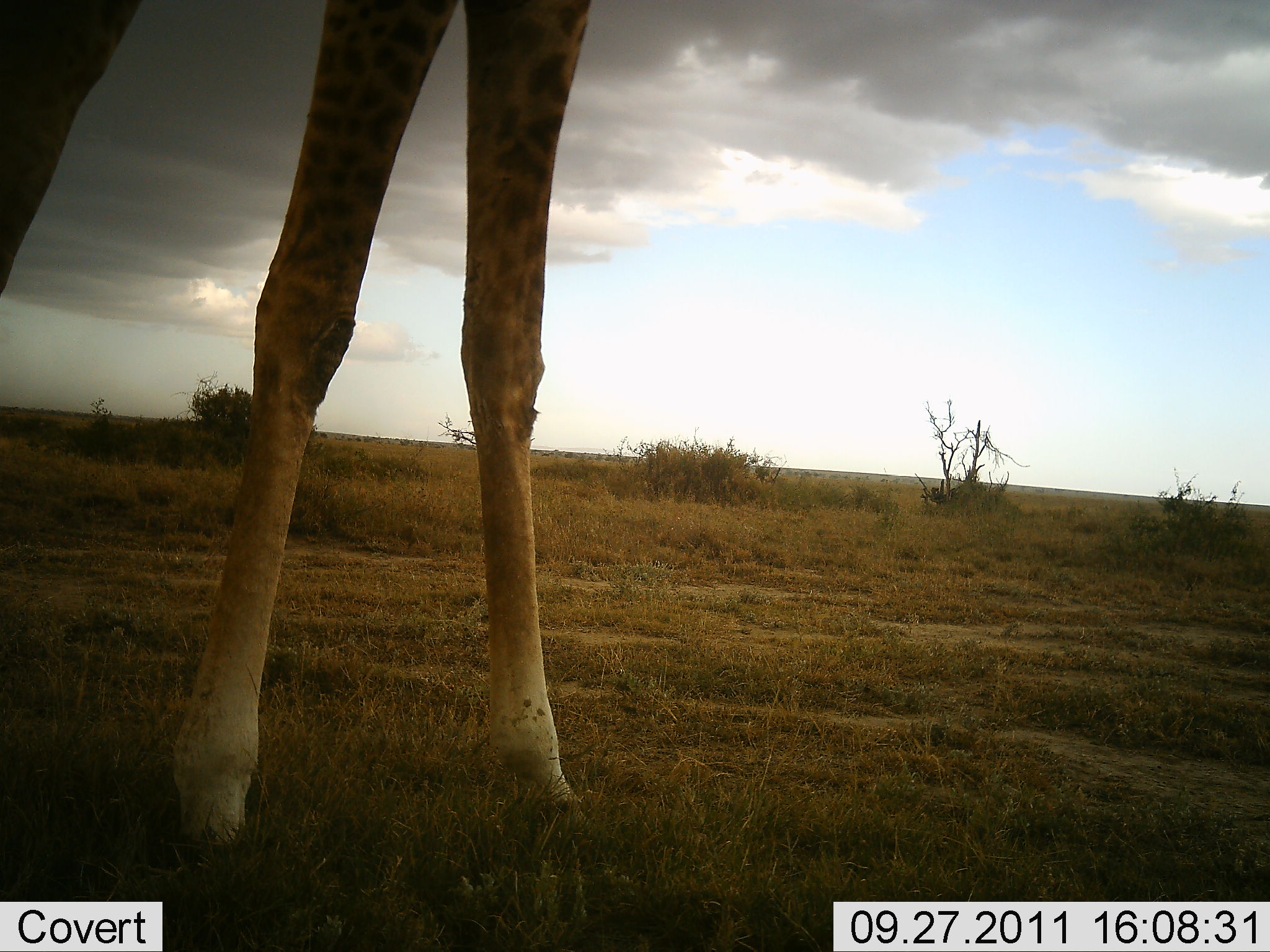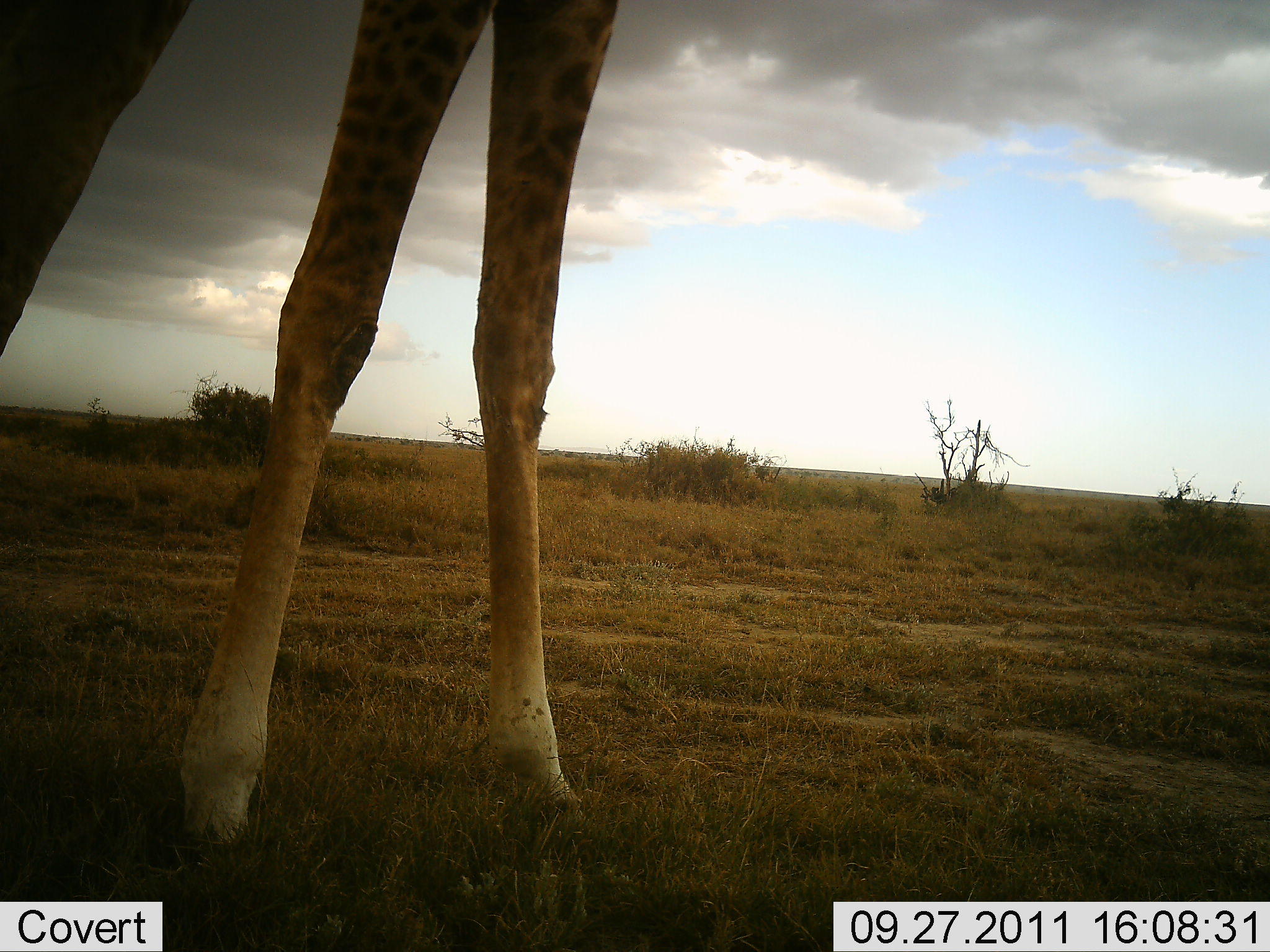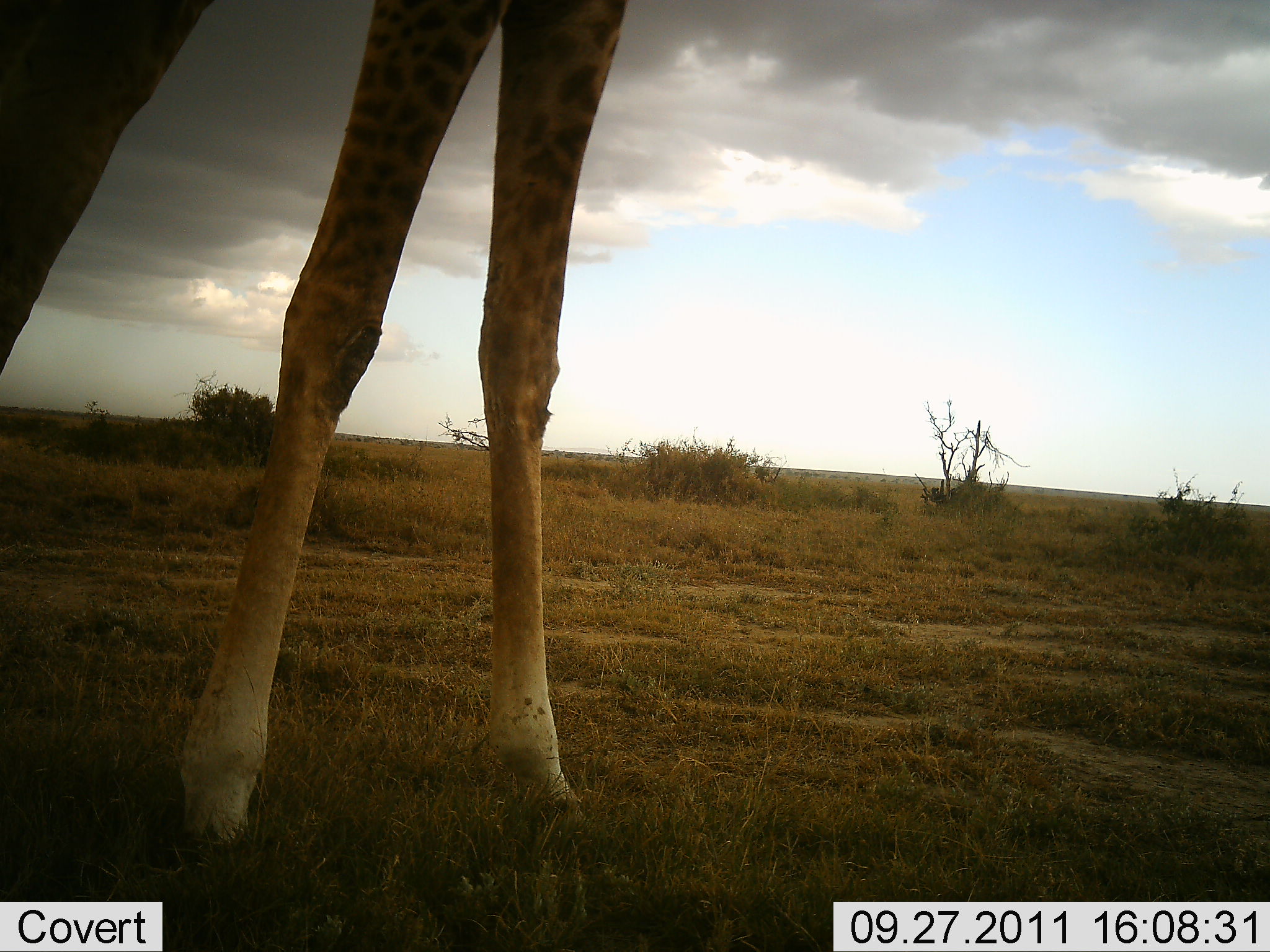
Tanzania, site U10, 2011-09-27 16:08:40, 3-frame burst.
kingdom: Animalia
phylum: Chordata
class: Mammalia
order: Artiodactyla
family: Giraffidae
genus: Giraffa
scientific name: Giraffa camelopardalis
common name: giraffe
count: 1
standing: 100%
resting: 0%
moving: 9%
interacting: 0%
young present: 0%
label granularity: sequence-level